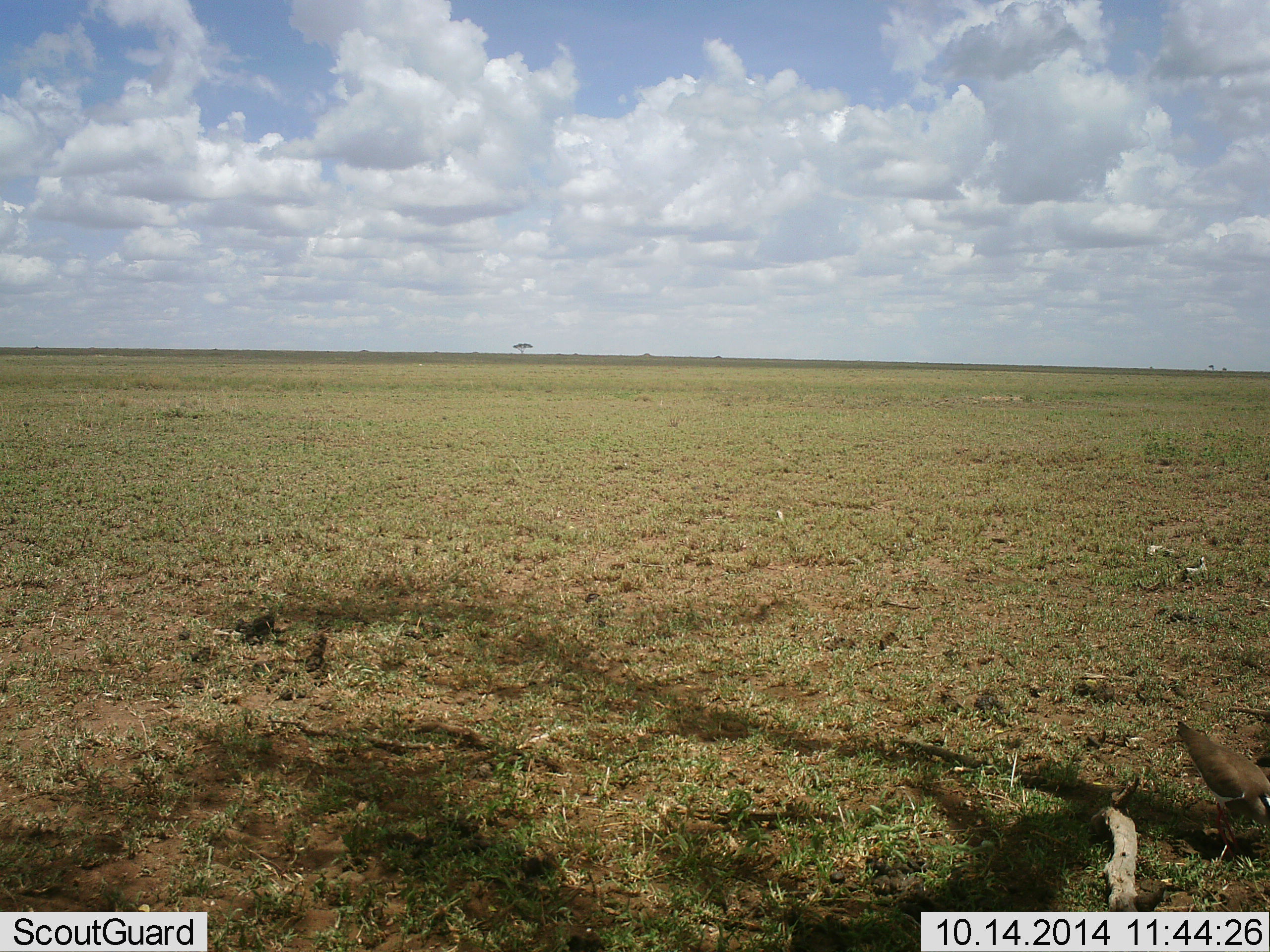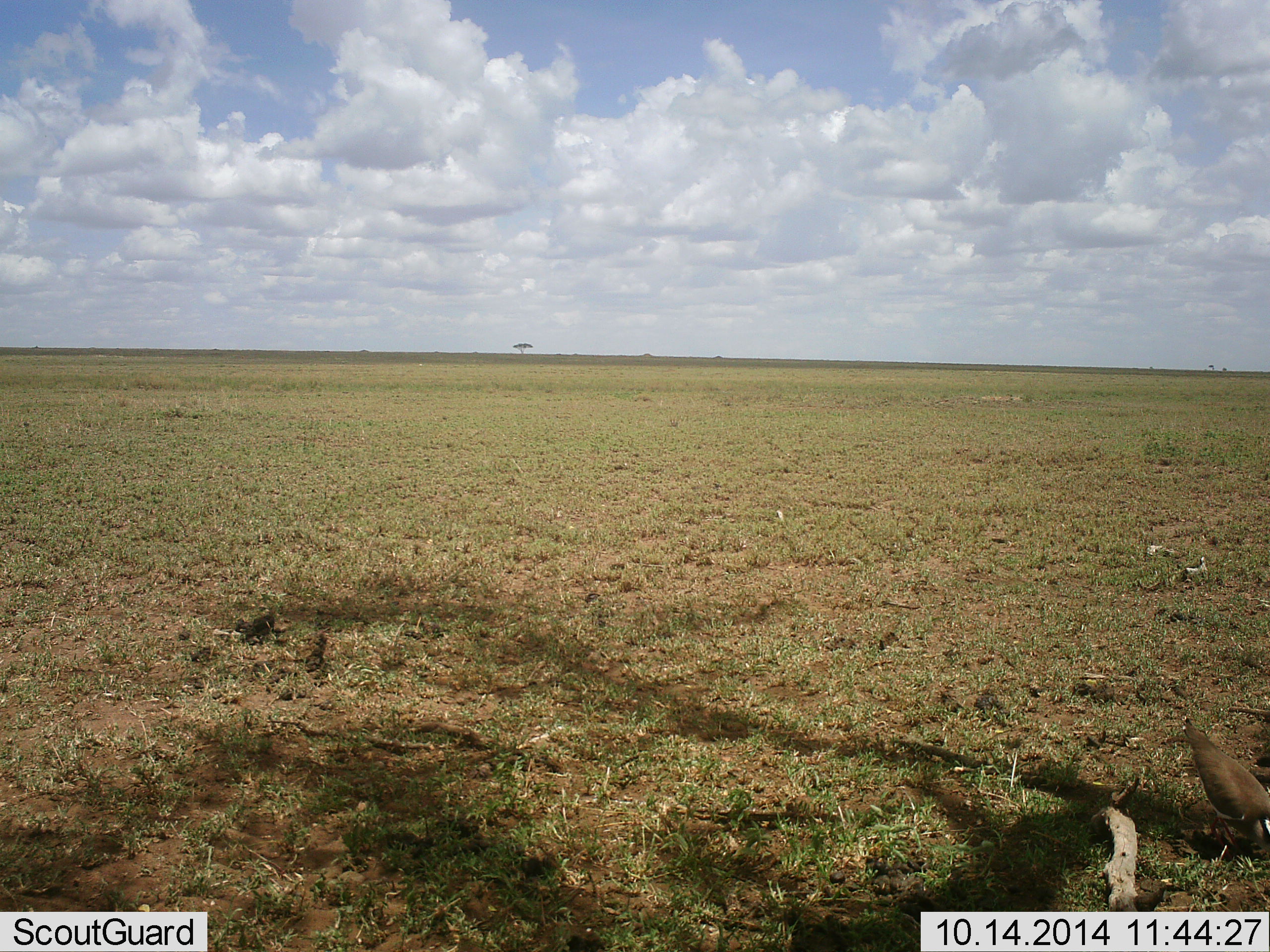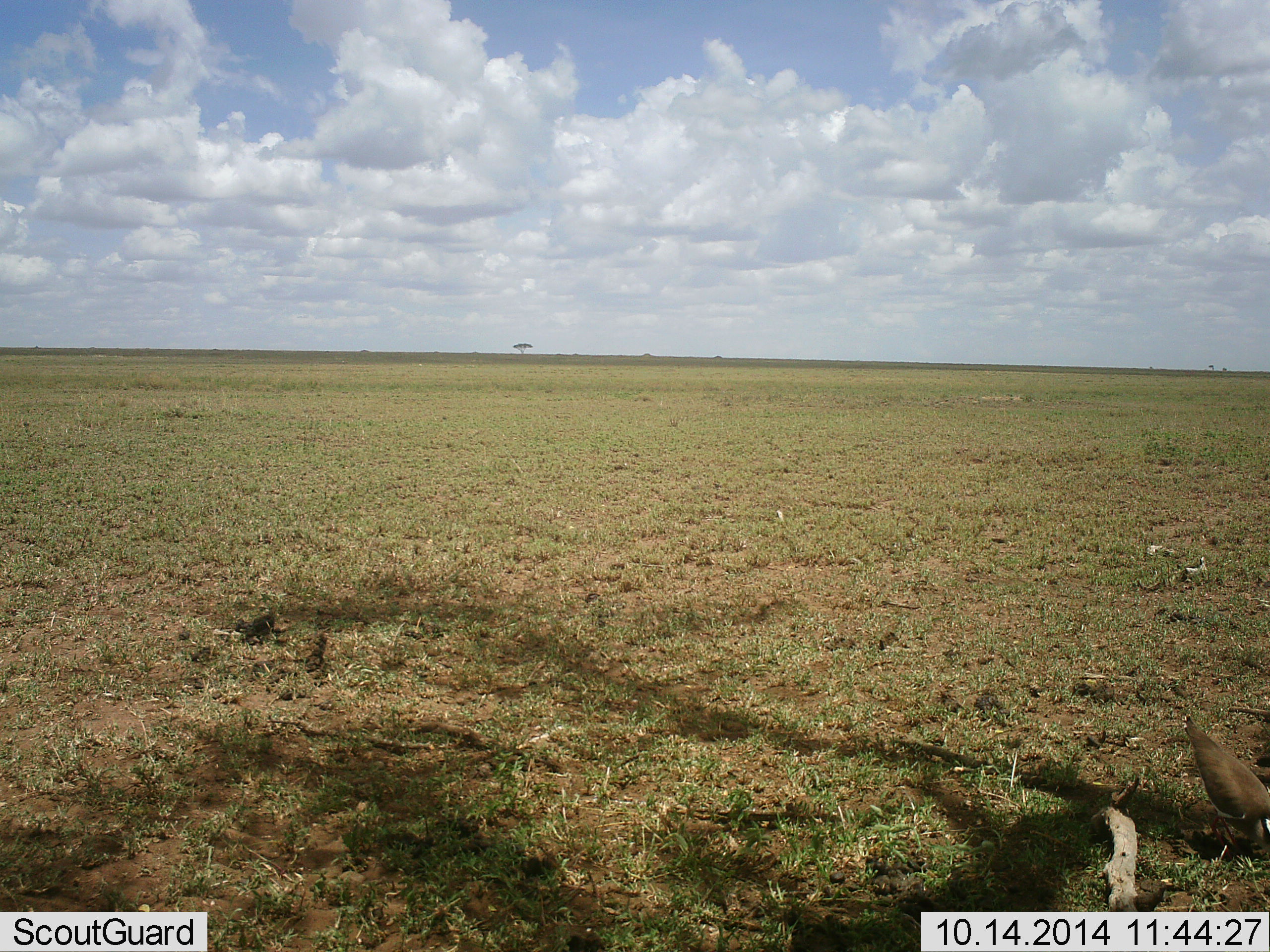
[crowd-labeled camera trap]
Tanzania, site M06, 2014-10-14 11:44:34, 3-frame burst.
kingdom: Animalia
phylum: Chordata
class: Aves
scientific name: Aves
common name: bird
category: otherbird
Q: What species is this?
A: Otherbird (bird) (Aves).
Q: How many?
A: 1.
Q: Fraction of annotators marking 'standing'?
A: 30%.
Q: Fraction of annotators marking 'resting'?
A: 10%.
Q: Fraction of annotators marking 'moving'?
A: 30%.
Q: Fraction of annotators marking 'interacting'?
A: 0%.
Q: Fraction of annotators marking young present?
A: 0%.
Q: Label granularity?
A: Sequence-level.